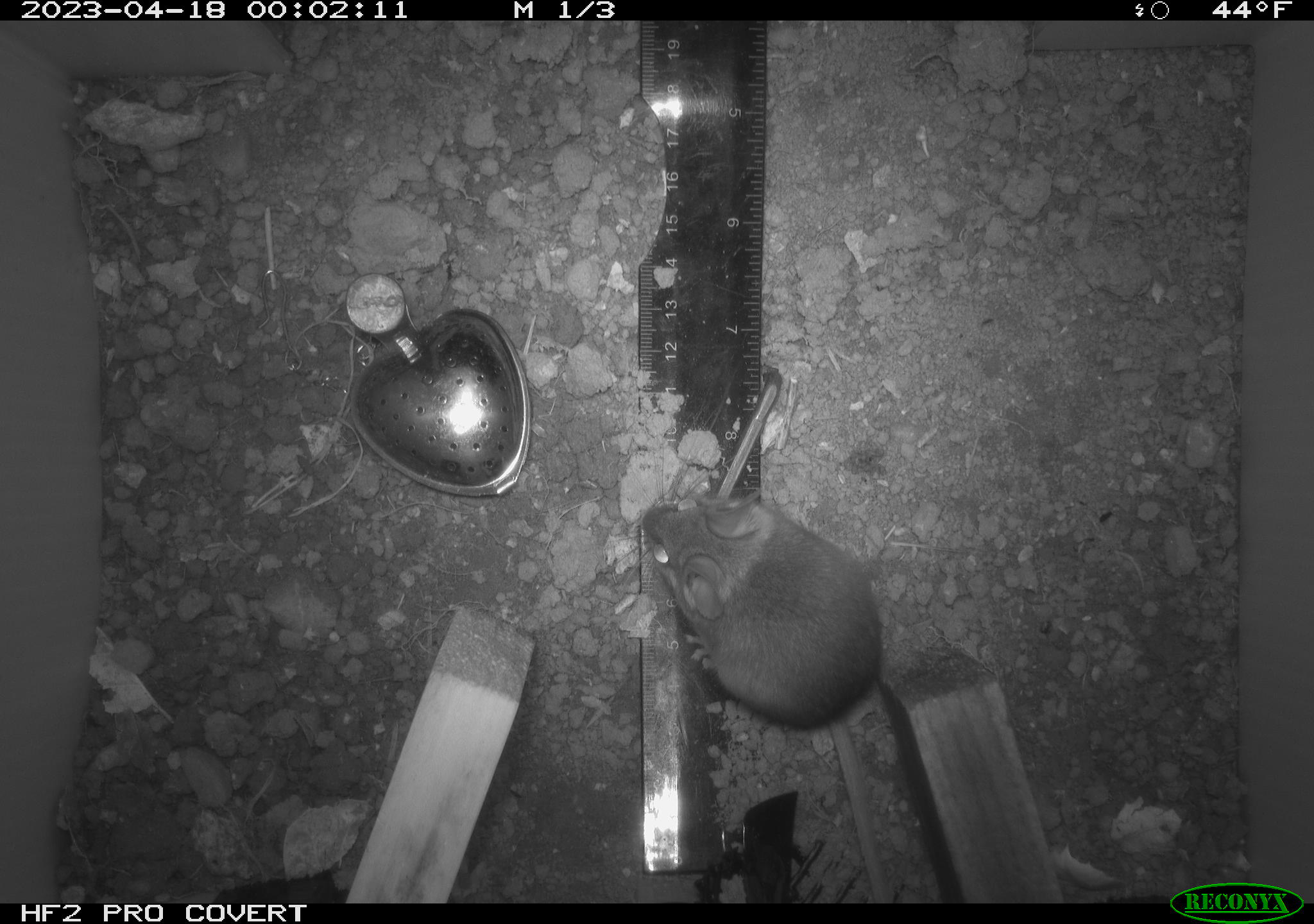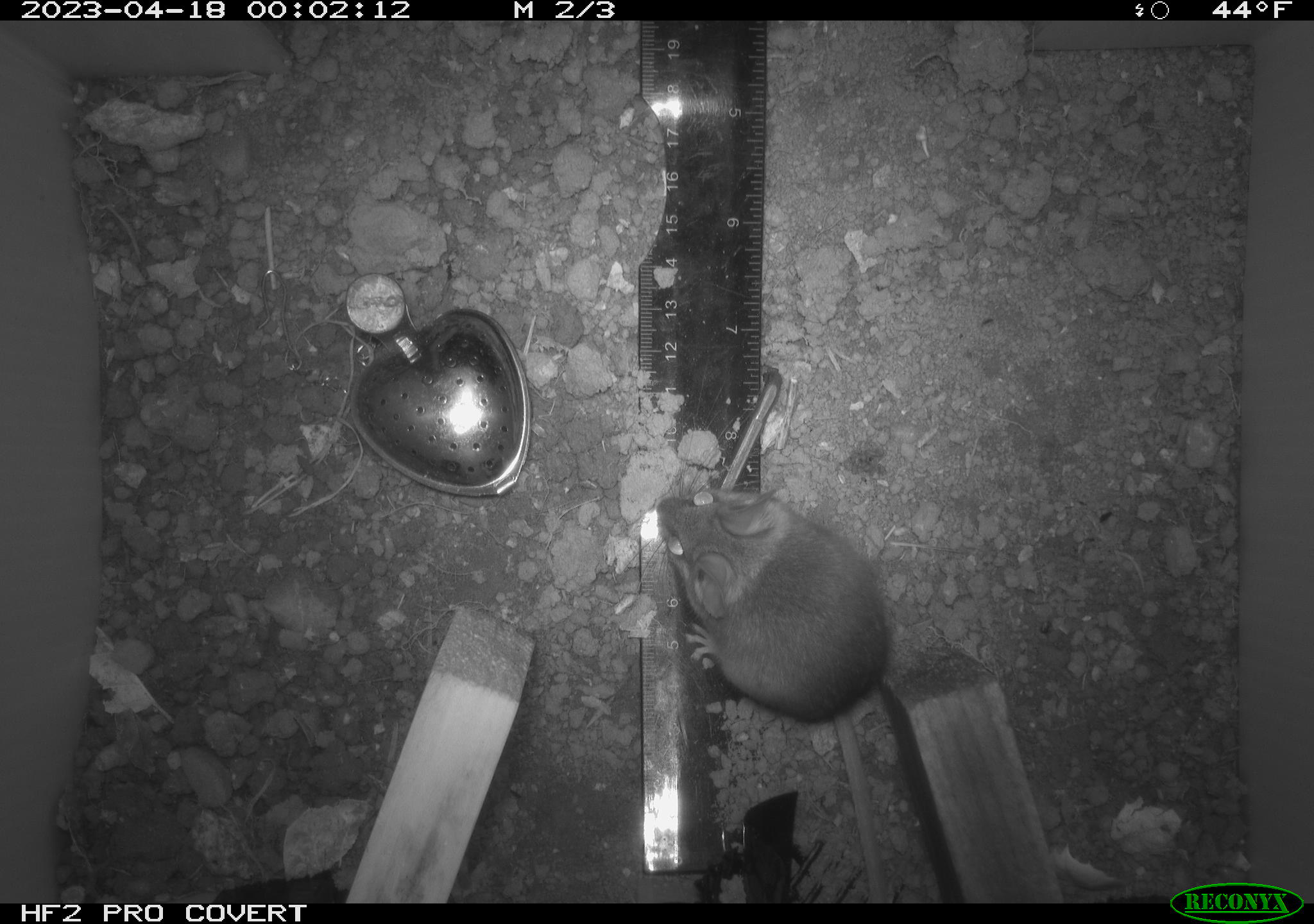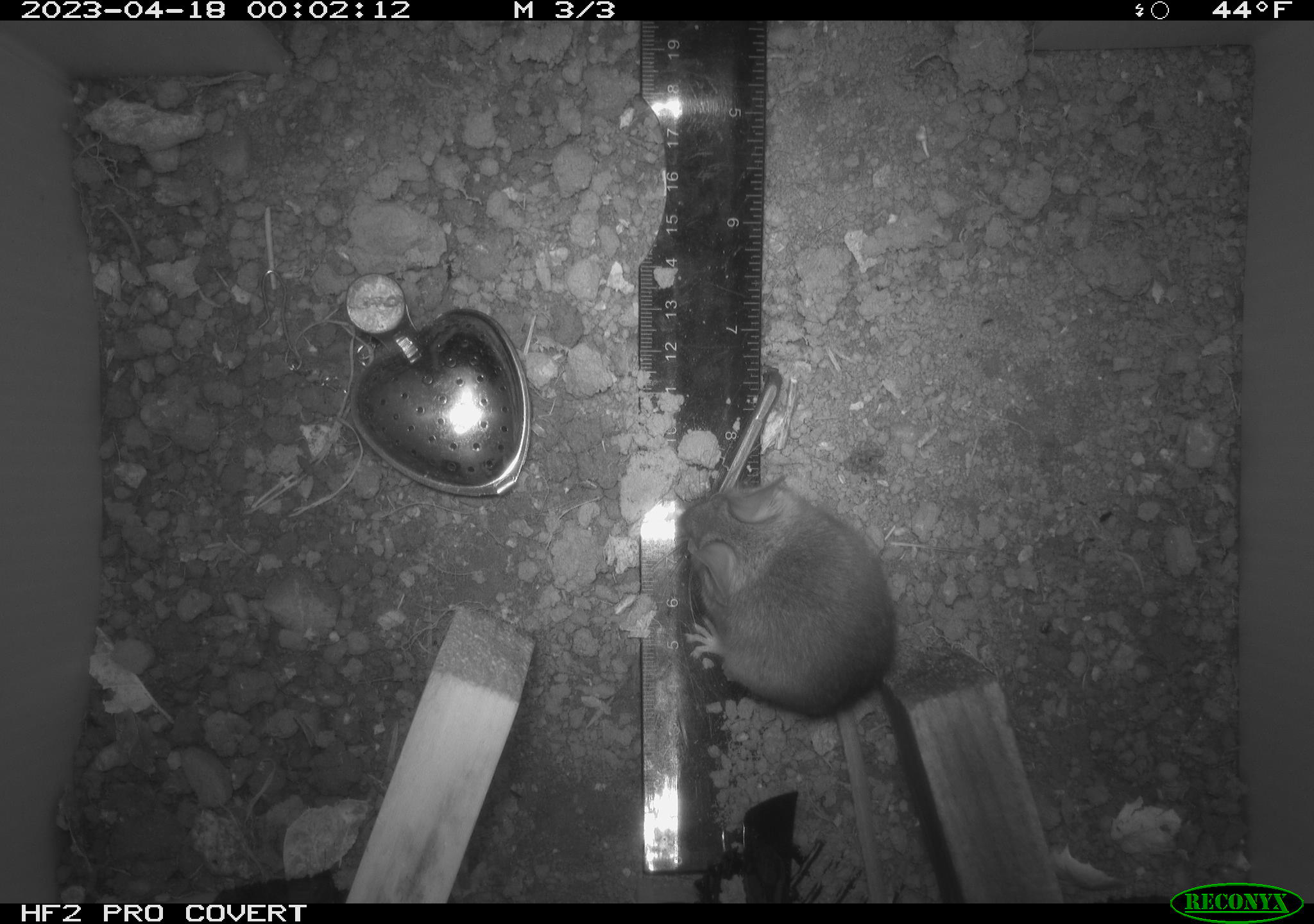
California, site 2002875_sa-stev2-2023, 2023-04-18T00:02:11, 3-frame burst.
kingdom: Animalia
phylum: Chordata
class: Mammalia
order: Rodentia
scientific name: Rodentia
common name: mouse species